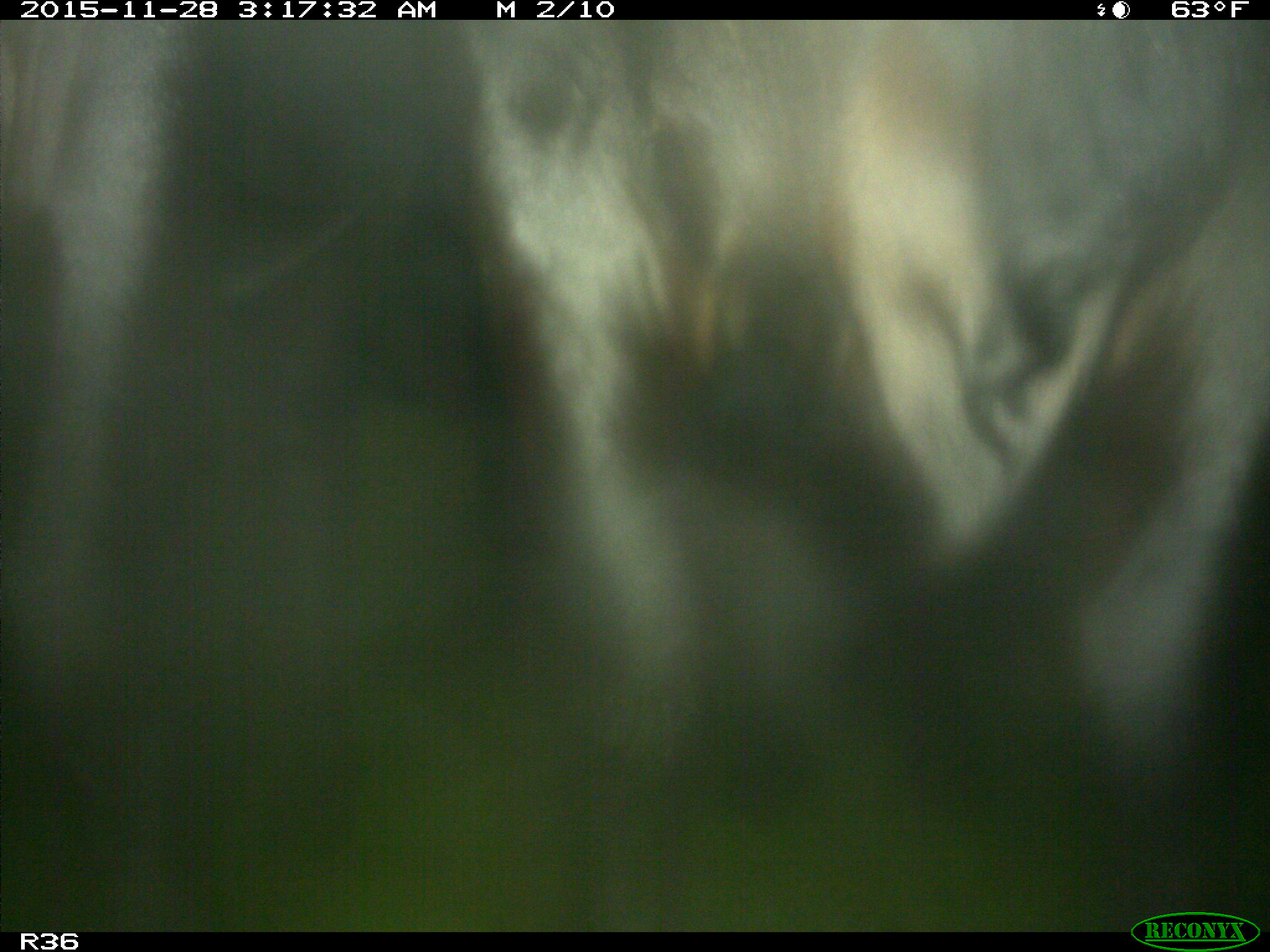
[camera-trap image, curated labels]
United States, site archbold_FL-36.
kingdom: Animalia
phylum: Chordata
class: Mammalia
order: Artiodactyla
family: Bovidae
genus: Bos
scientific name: Bos taurus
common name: domestic cow